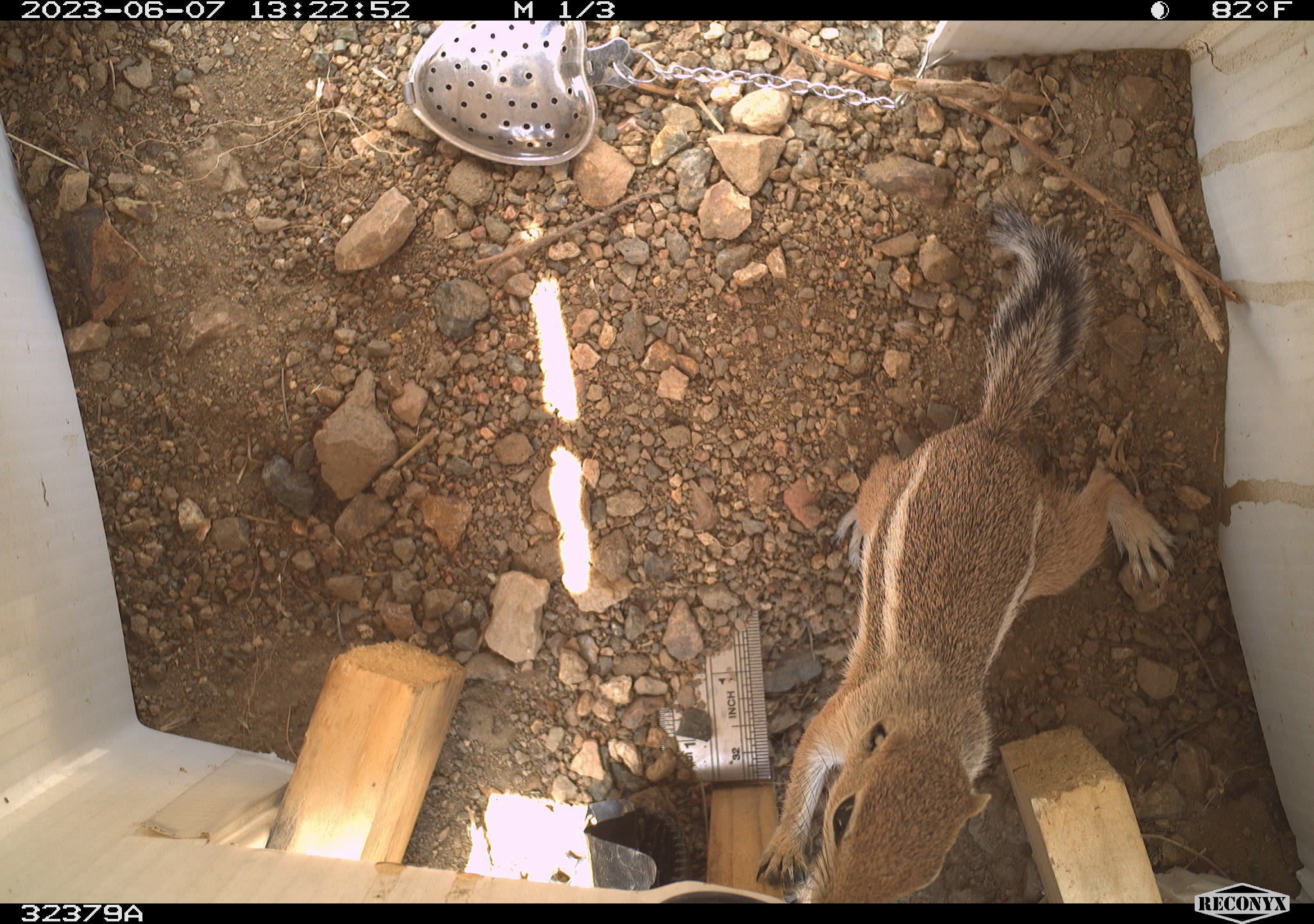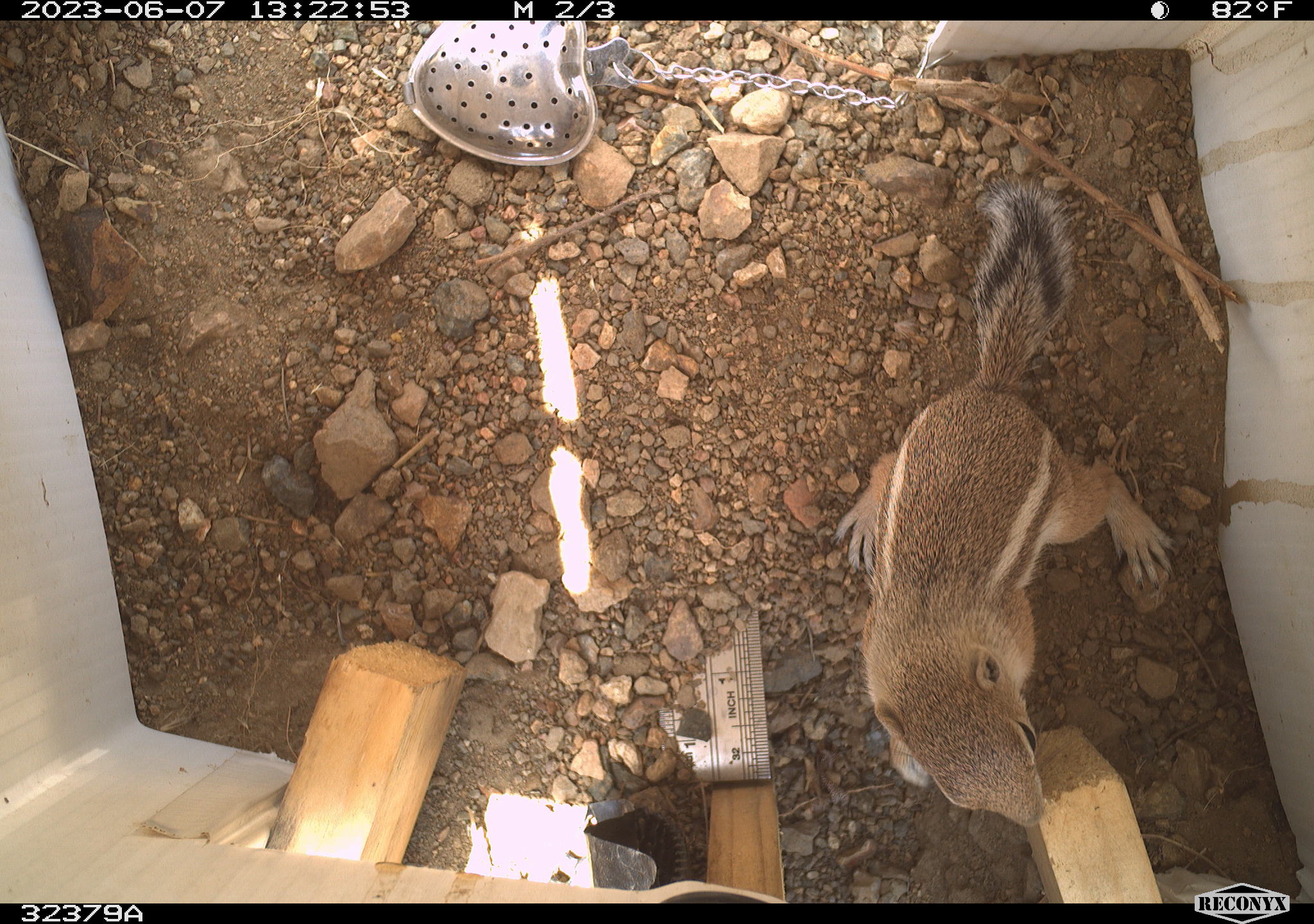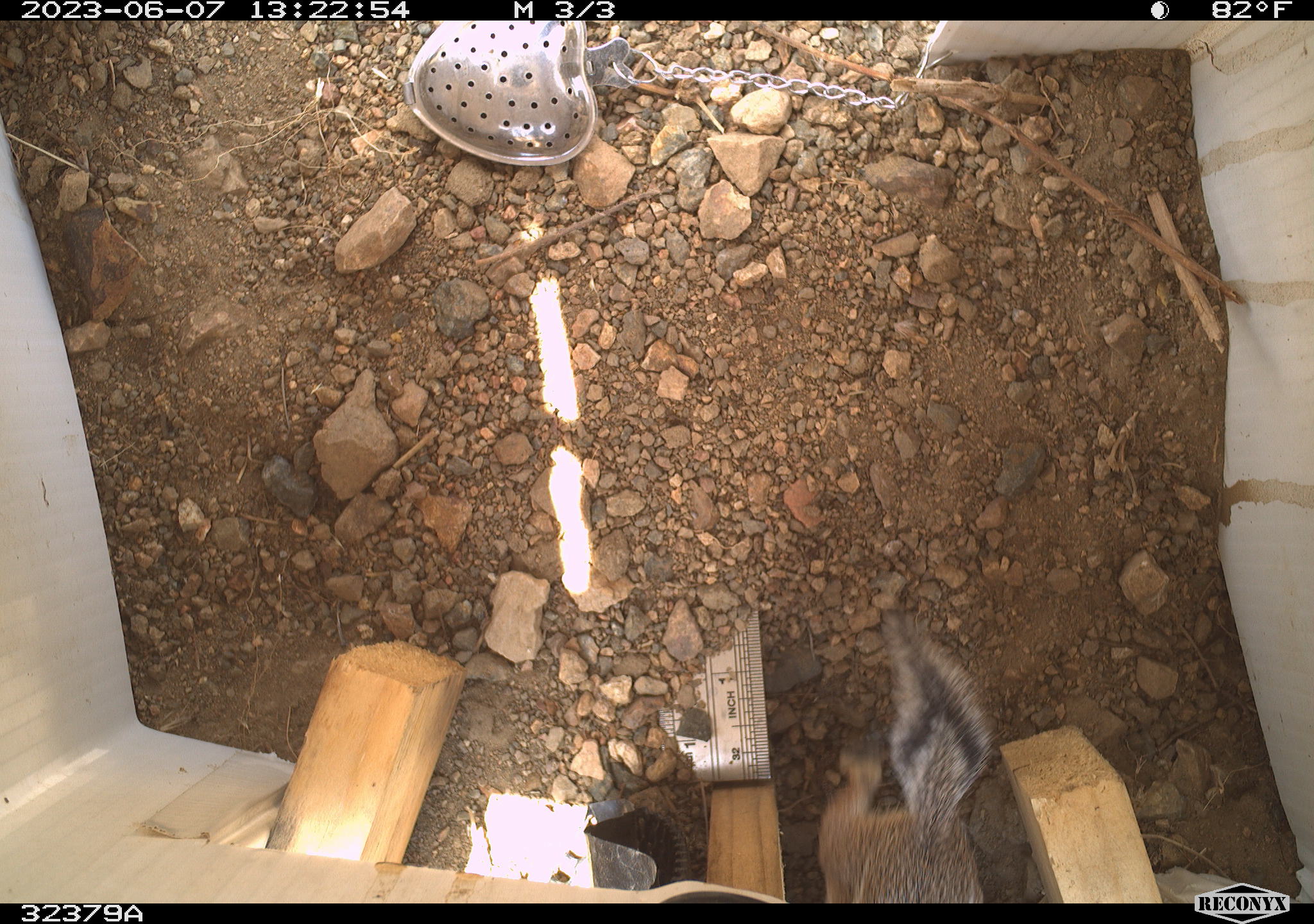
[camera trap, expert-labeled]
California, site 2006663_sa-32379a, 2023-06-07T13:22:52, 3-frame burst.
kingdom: Animalia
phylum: Chordata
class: Mammalia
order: Rodentia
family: Sciuridae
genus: Ammospermophilus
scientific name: Ammospermophilus leucurus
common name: white-tailed antelope squirrel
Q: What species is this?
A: White-tailed antelope squirrel (Ammospermophilus leucurus).